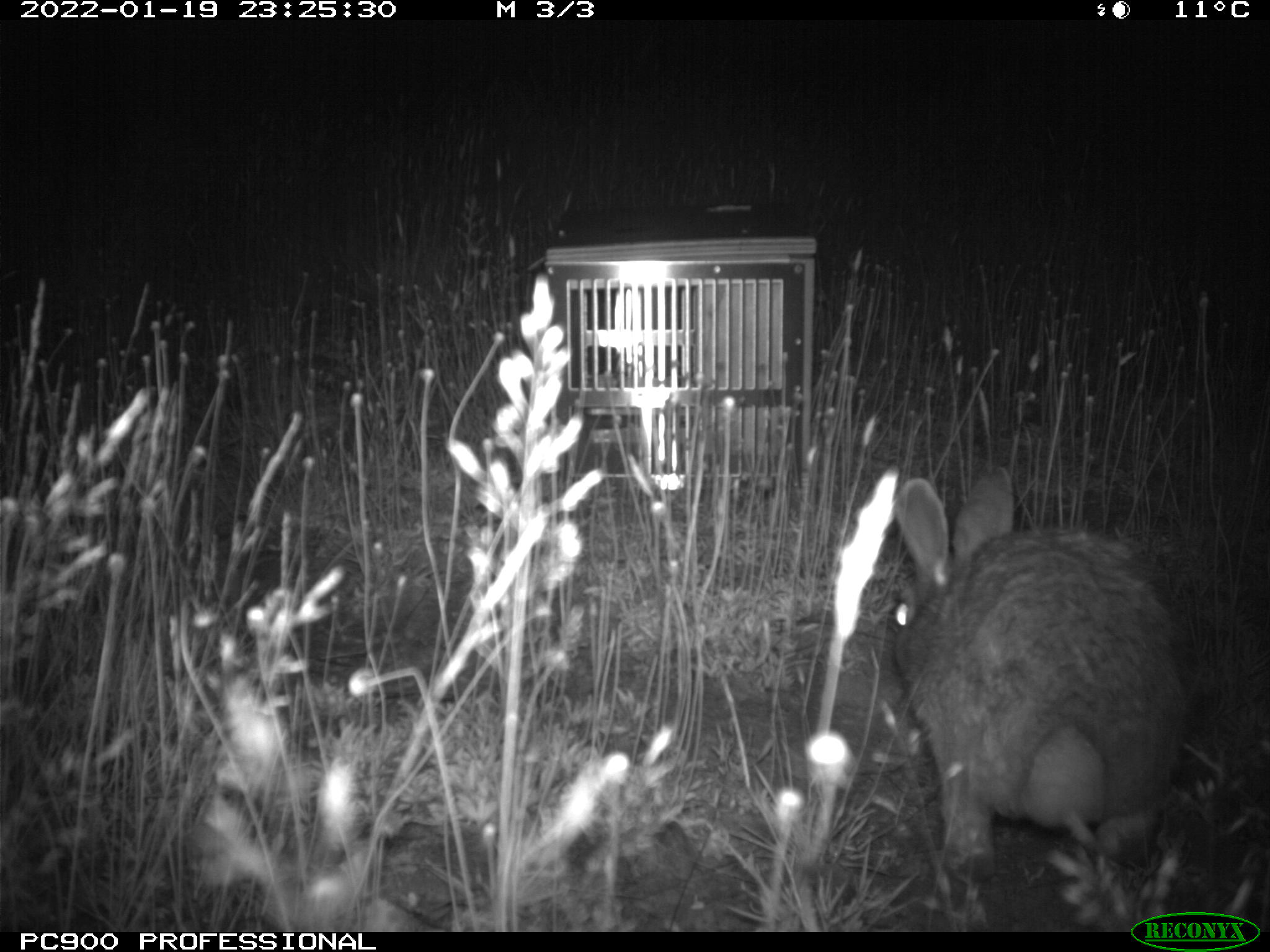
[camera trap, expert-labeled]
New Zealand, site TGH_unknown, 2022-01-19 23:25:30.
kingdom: Animalia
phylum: Chordata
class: Mammalia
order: Lagomorpha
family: Leporidae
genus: Oryctolagus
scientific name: Oryctolagus cuniculus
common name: european rabbit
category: rabbit